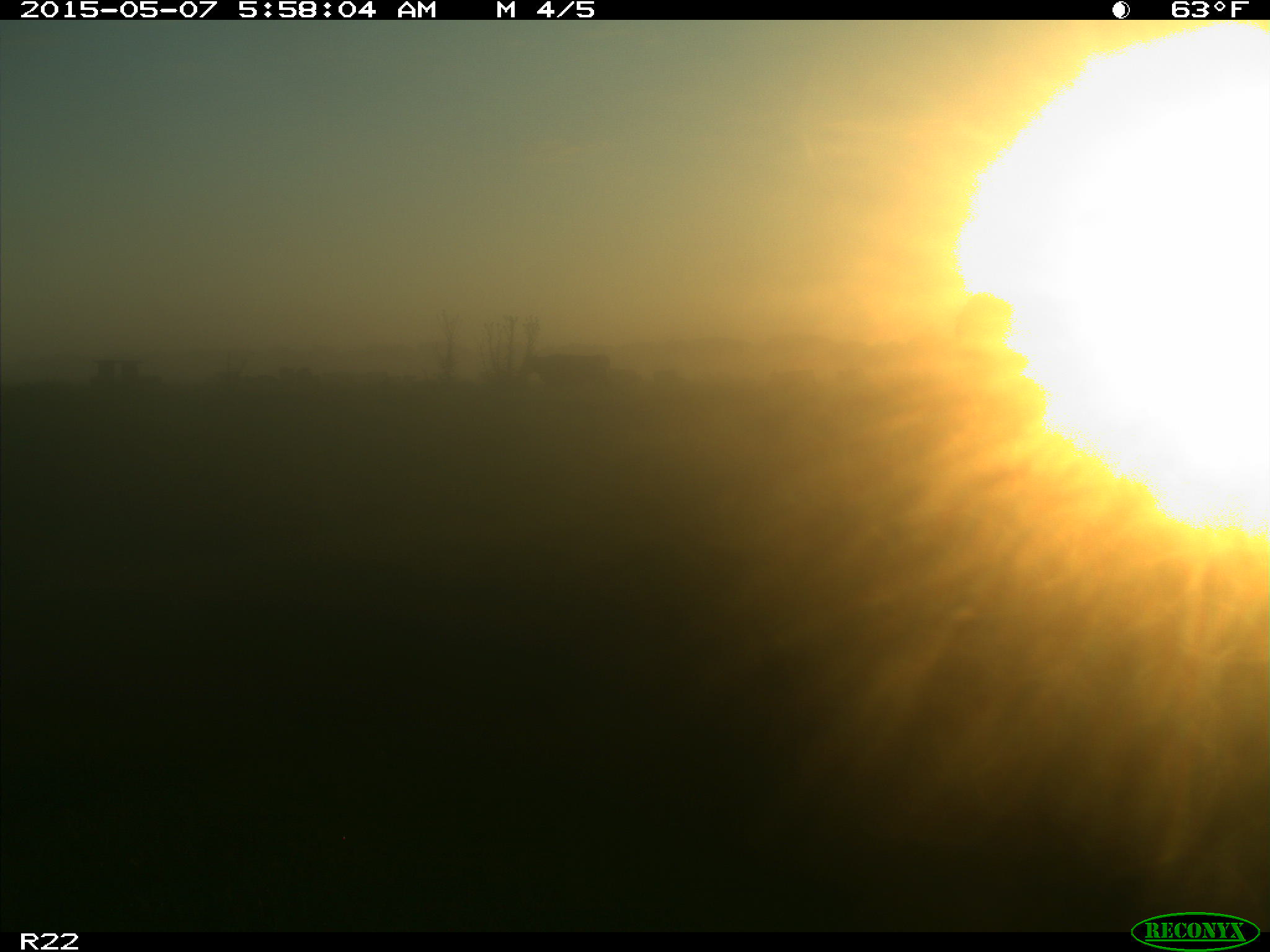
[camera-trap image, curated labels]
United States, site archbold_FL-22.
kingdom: Animalia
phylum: Chordata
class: Mammalia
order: Artiodactyla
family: Bovidae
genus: Bos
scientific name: Bos taurus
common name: domestic cow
Bos taurus (domestic cow).